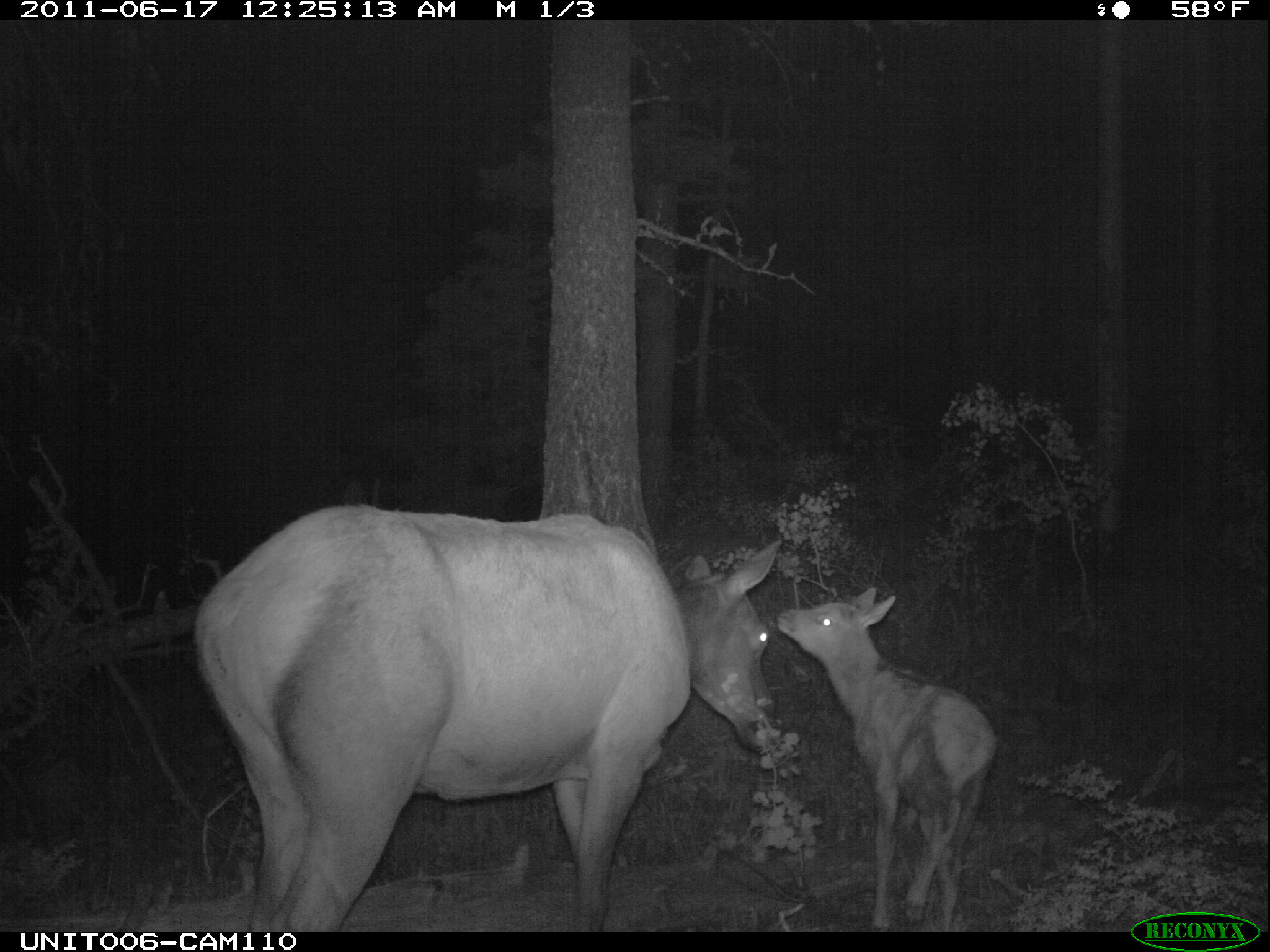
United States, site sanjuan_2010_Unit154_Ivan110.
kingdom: Animalia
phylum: Chordata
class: Mammalia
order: Artiodactyla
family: Cervidae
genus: Cervus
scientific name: Cervus elaphus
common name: red deer